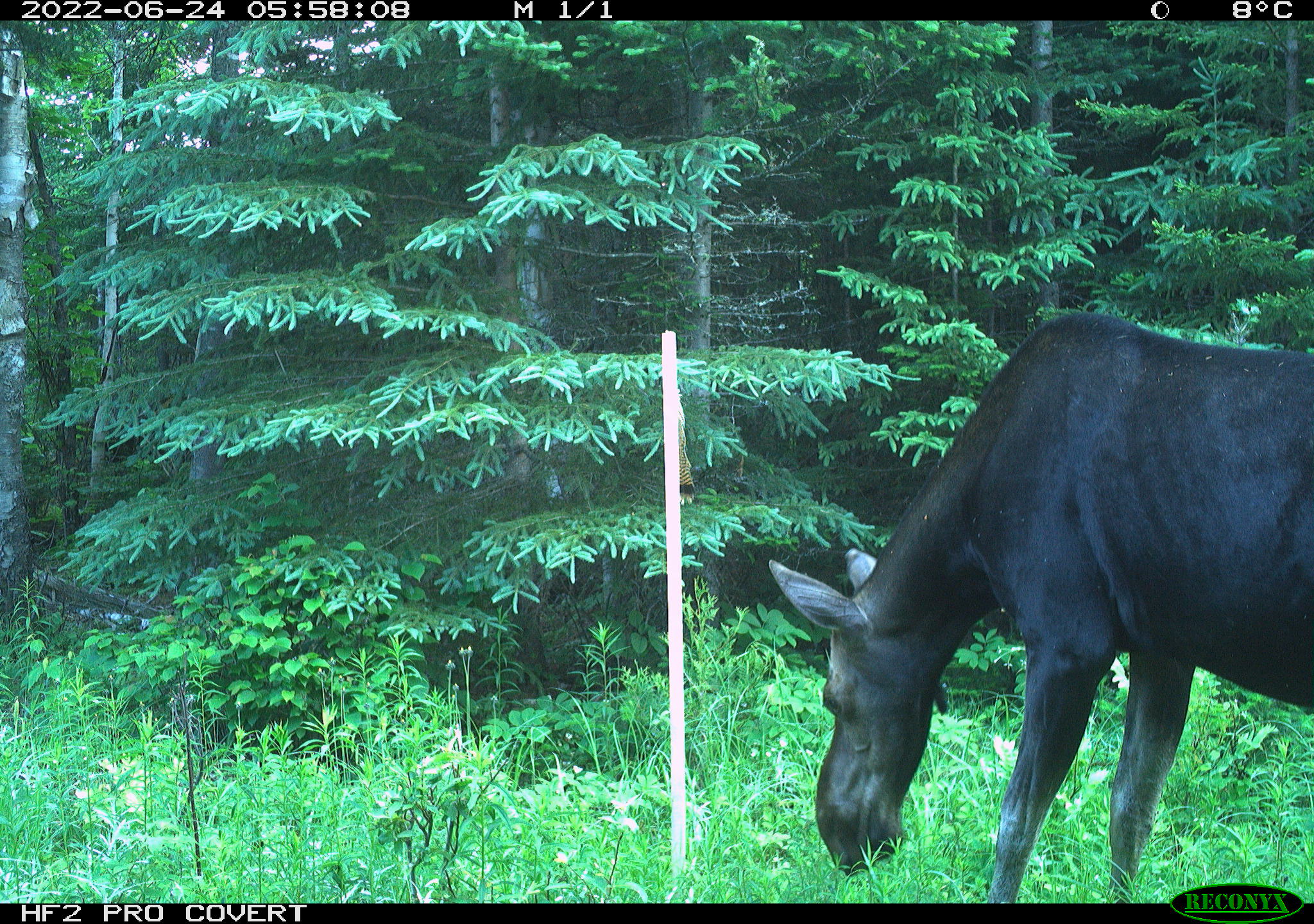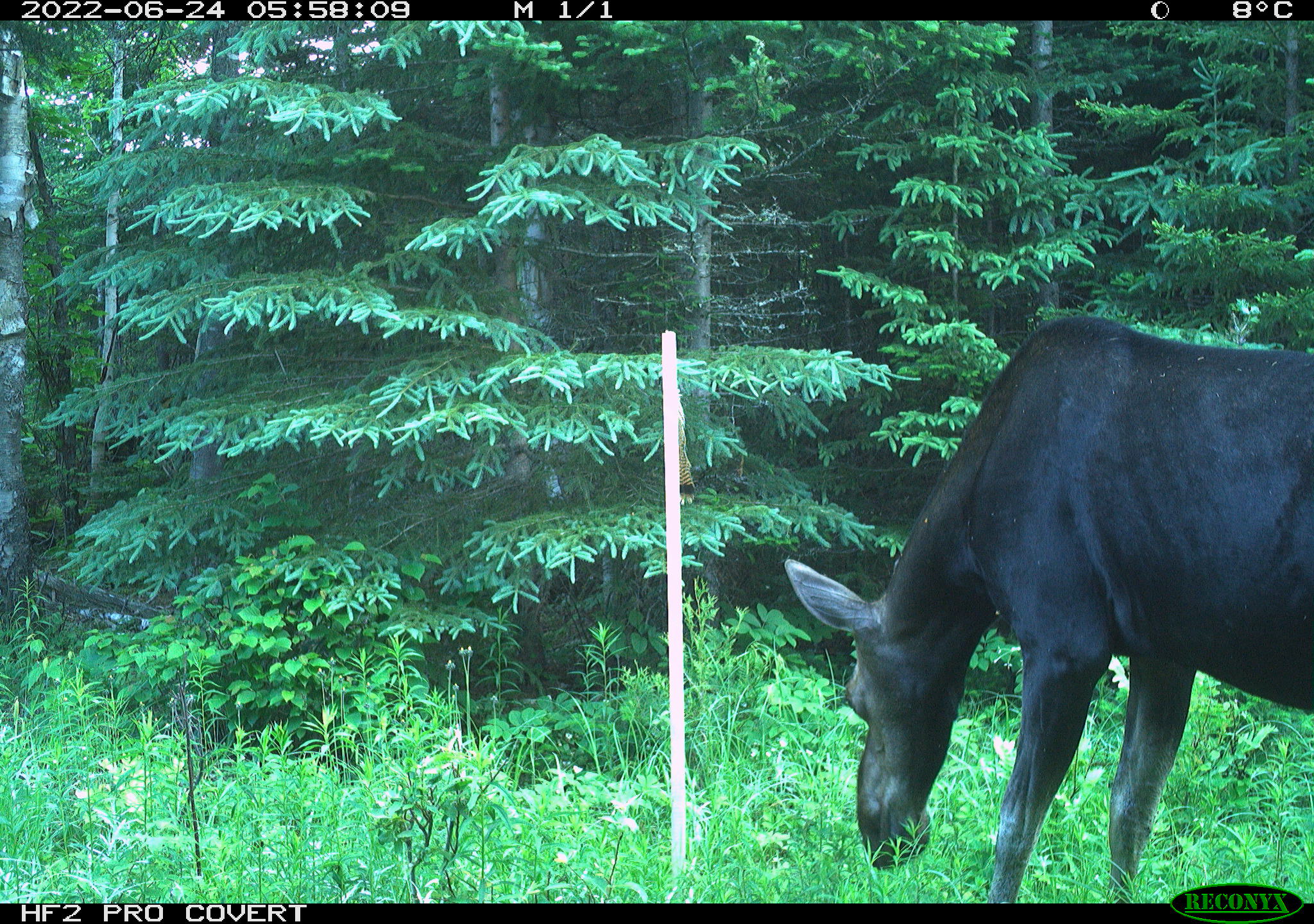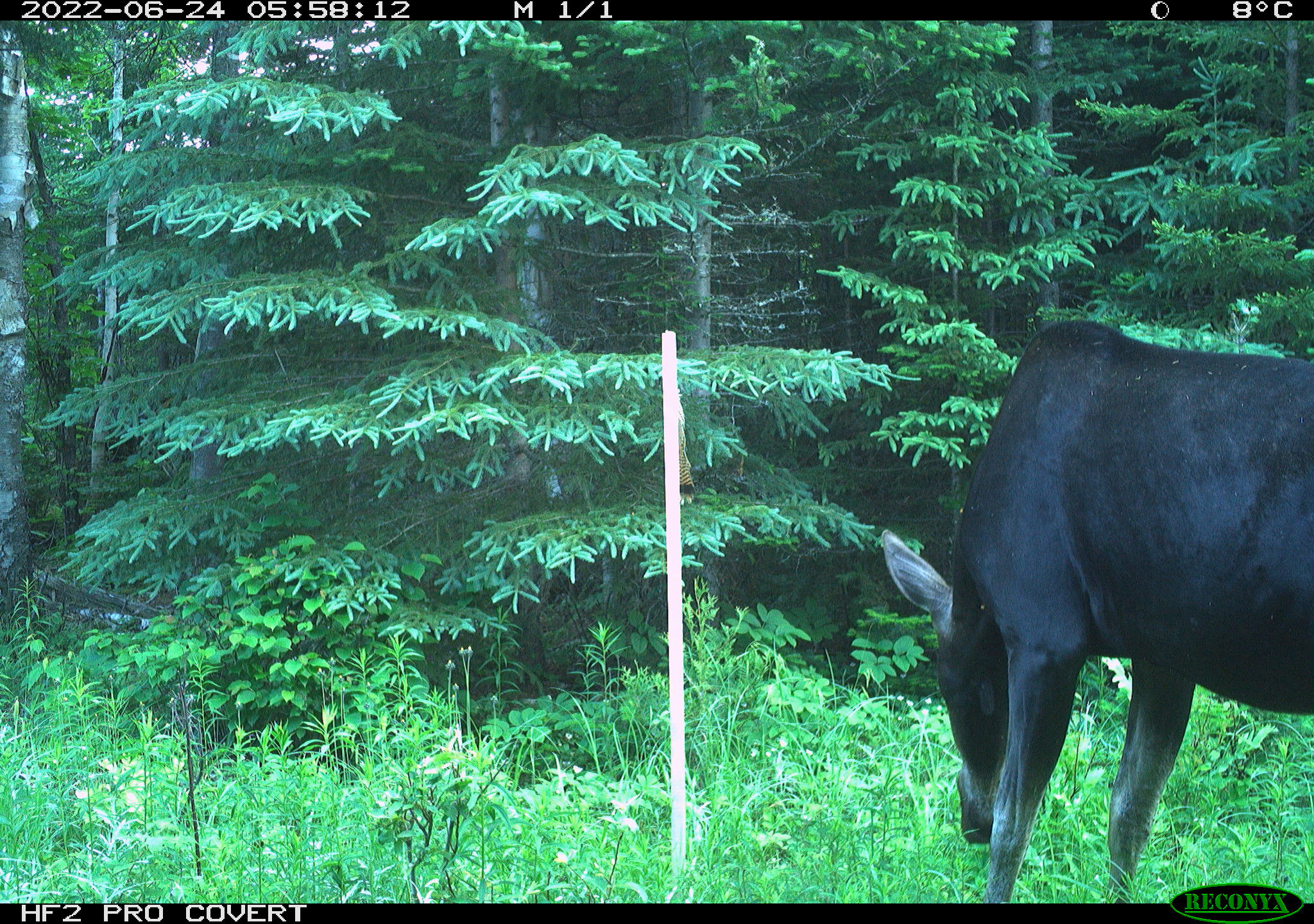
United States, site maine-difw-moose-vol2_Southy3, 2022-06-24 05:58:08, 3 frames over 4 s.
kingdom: Animalia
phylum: Chordata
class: Mammalia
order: Artiodactyla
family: Cervidae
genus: Alces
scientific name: Alces alces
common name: moose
Moose (Alces alces).